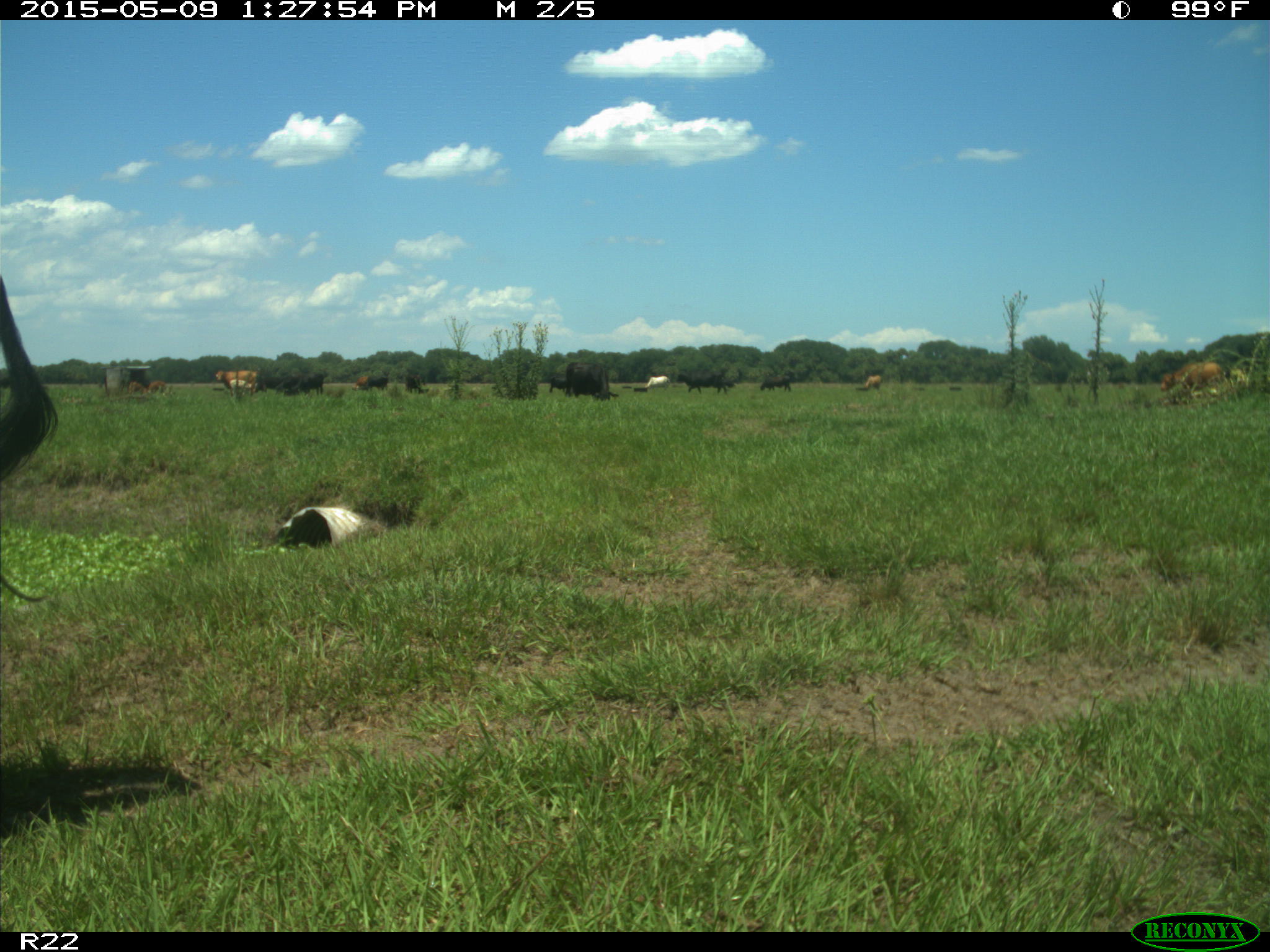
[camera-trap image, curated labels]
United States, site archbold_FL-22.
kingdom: Animalia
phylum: Chordata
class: Mammalia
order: Artiodactyla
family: Bovidae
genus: Bos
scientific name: Bos taurus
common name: domestic cow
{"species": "Bos taurus (domestic cow)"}